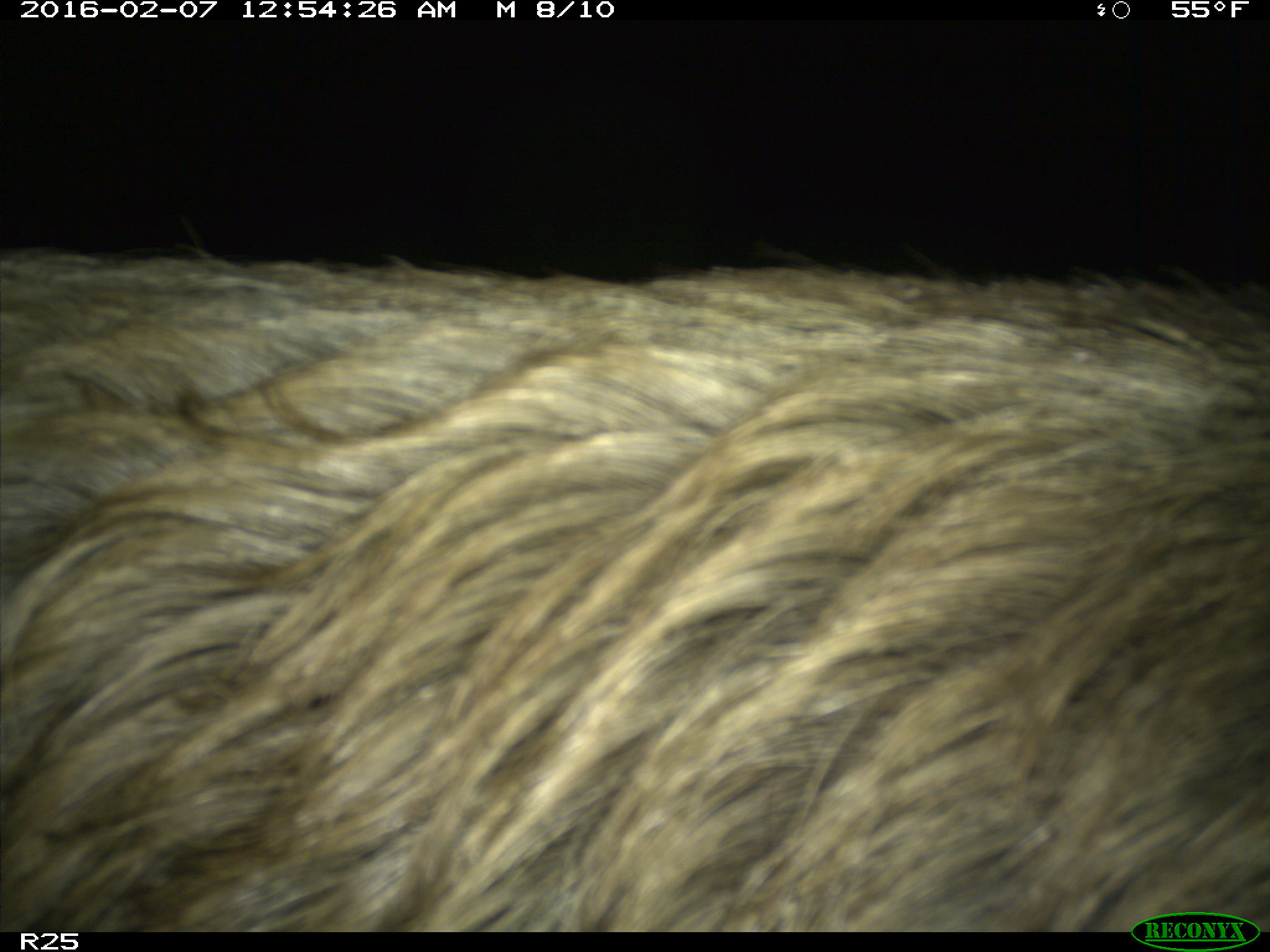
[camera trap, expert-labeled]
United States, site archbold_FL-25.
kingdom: Animalia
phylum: Chordata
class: Mammalia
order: Artiodactyla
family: Suidae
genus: Sus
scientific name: Sus scrofa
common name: wild boar